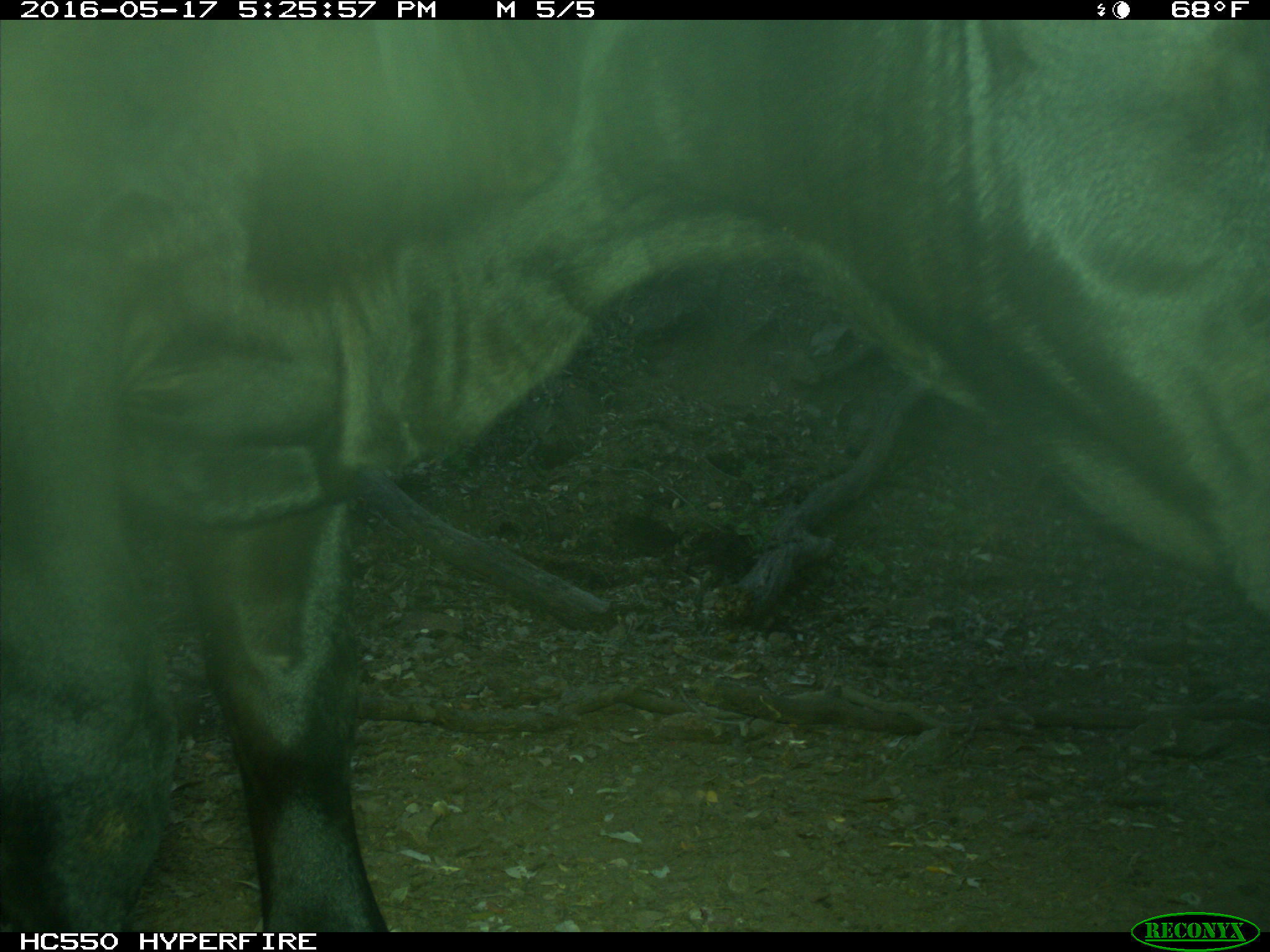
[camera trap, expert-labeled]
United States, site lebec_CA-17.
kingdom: Animalia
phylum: Chordata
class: Mammalia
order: Artiodactyla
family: Bovidae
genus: Bos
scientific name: Bos taurus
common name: domestic cow